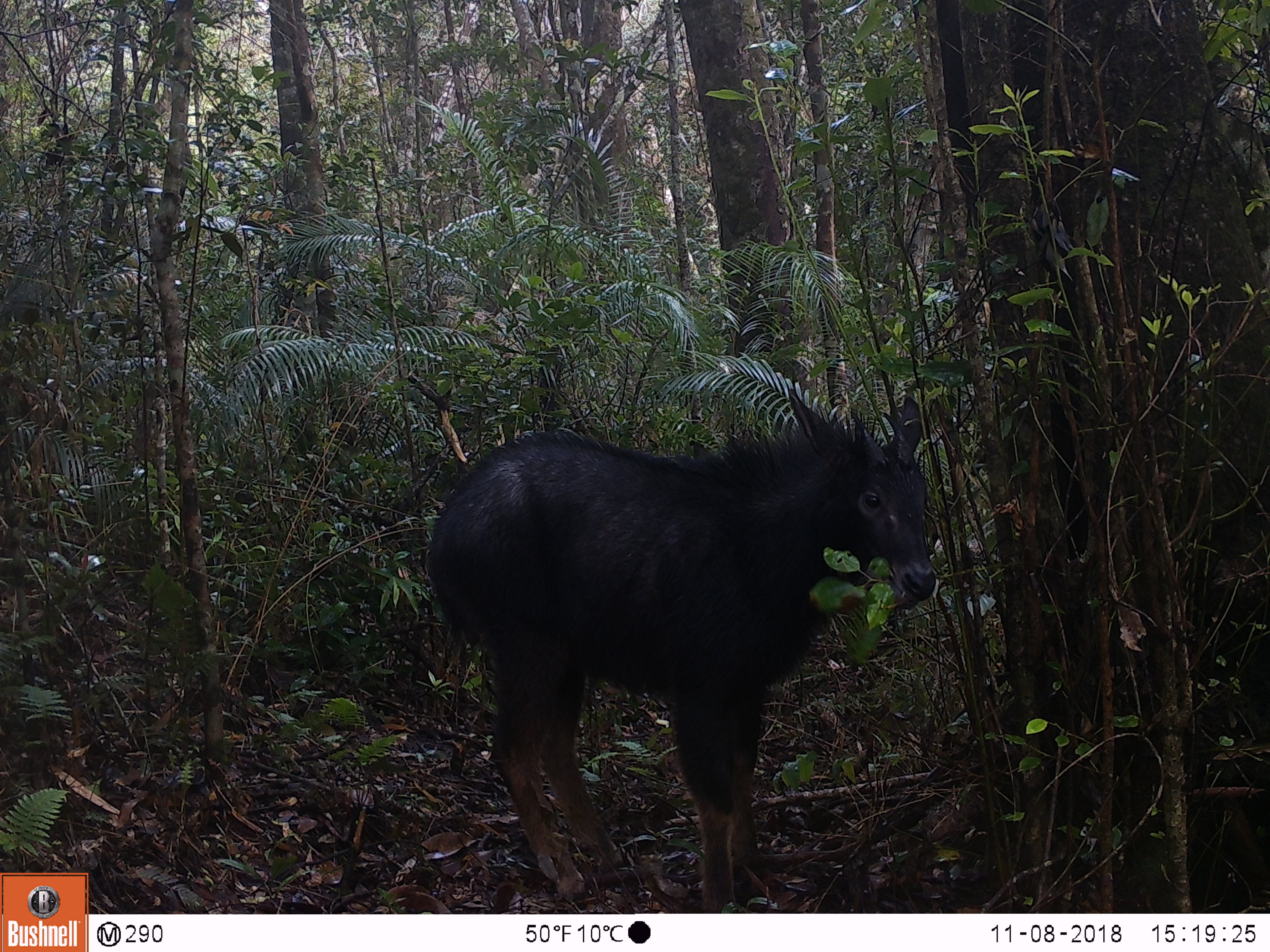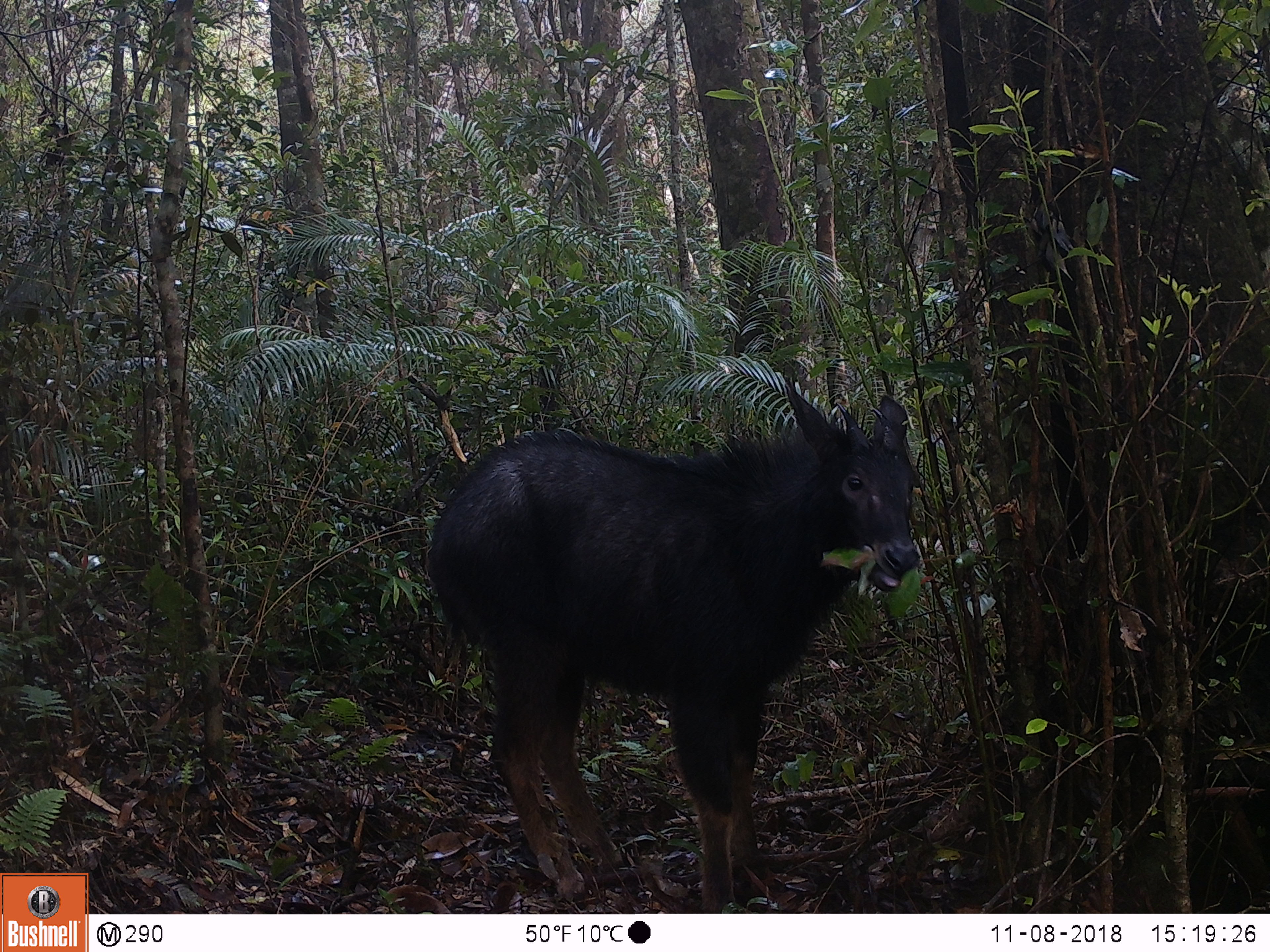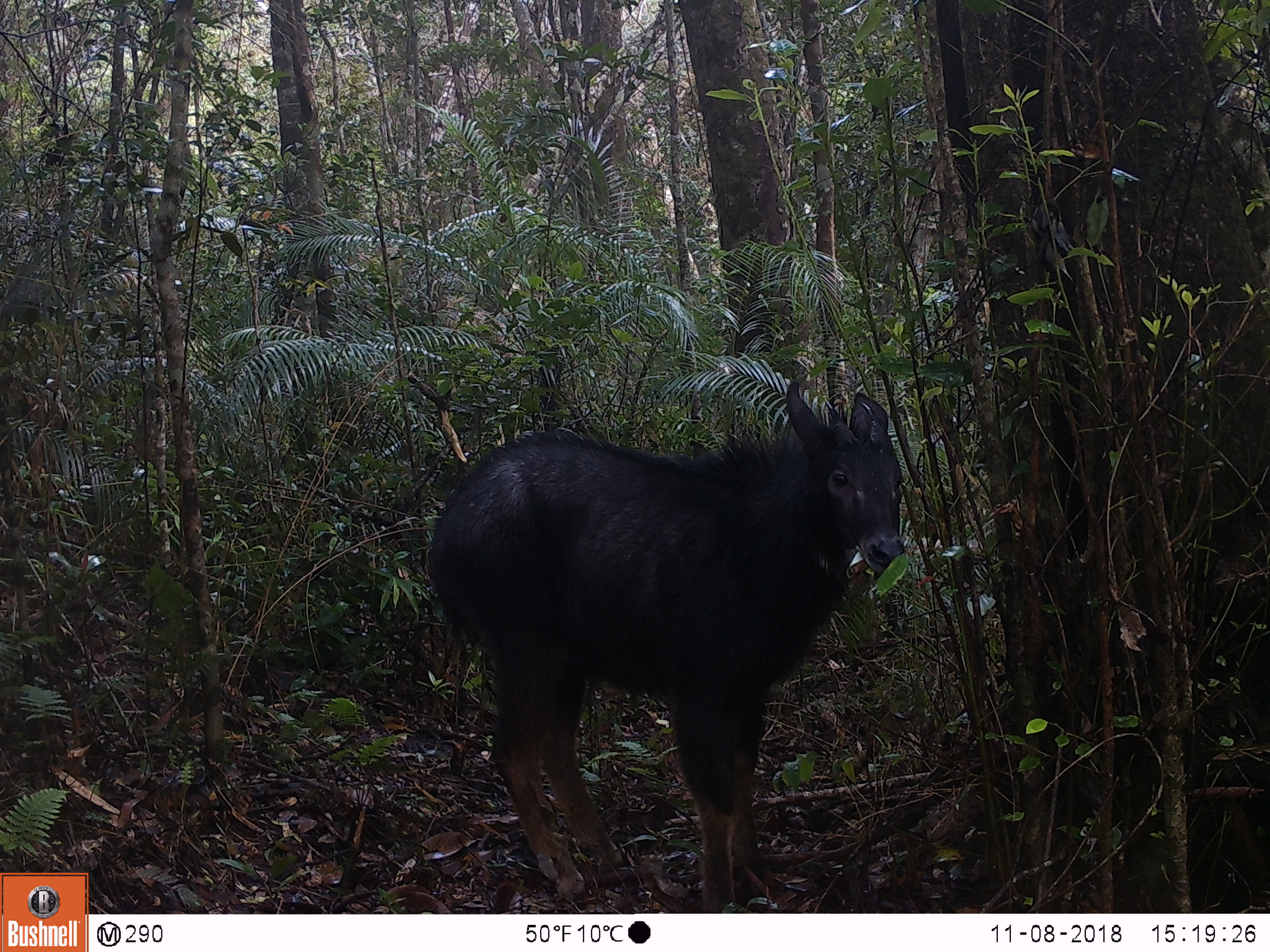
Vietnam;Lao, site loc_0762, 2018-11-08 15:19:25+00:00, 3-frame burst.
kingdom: Animalia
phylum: Chordata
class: Mammalia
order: Artiodactyla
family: Bovidae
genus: Capricornis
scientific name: Capricornis sumatraensis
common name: chinese serow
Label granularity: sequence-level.